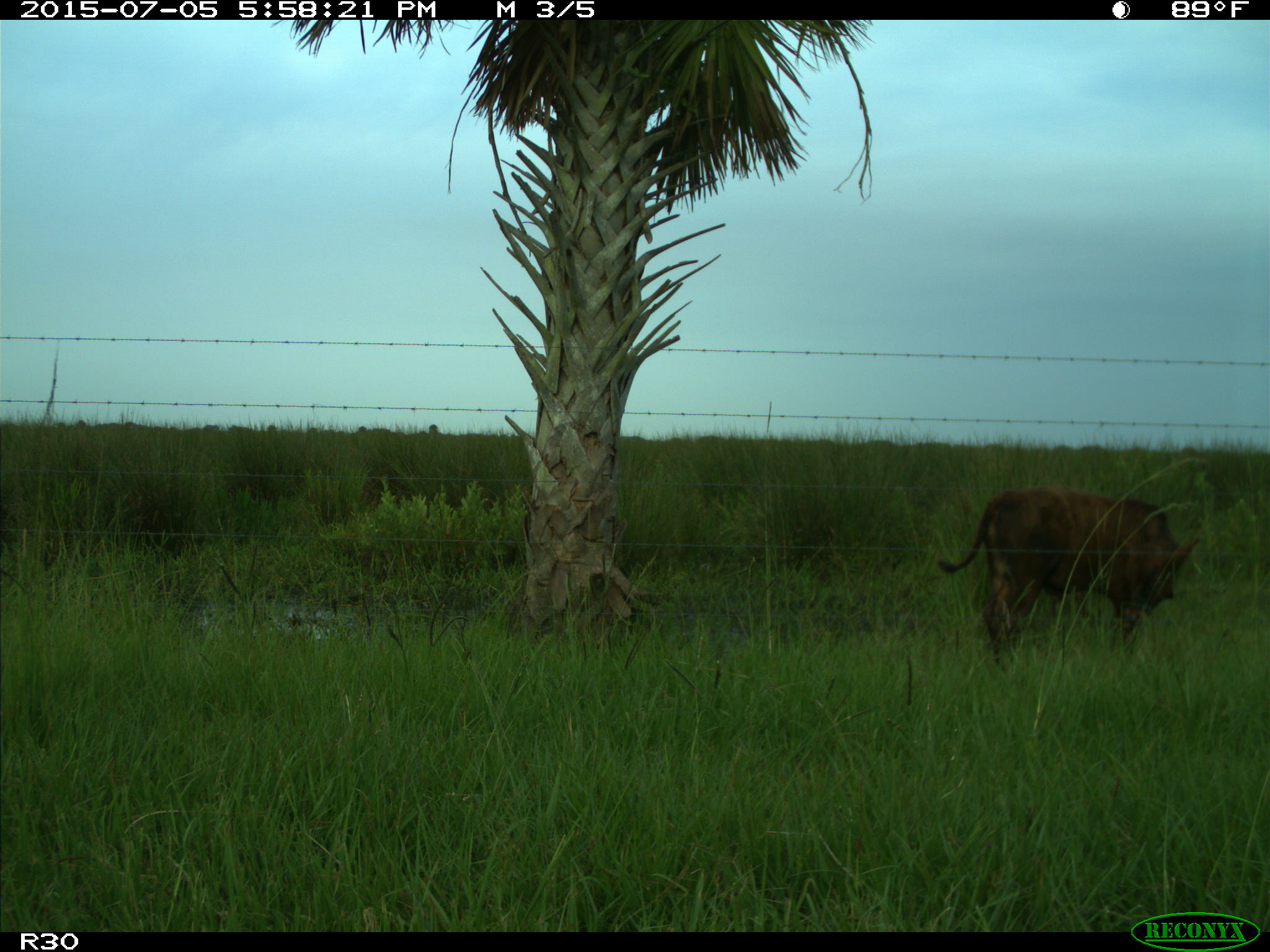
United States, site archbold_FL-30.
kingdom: Animalia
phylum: Chordata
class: Mammalia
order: Artiodactyla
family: Bovidae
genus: Bos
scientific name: Bos taurus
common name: domestic cow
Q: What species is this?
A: Bos taurus (domestic cow).